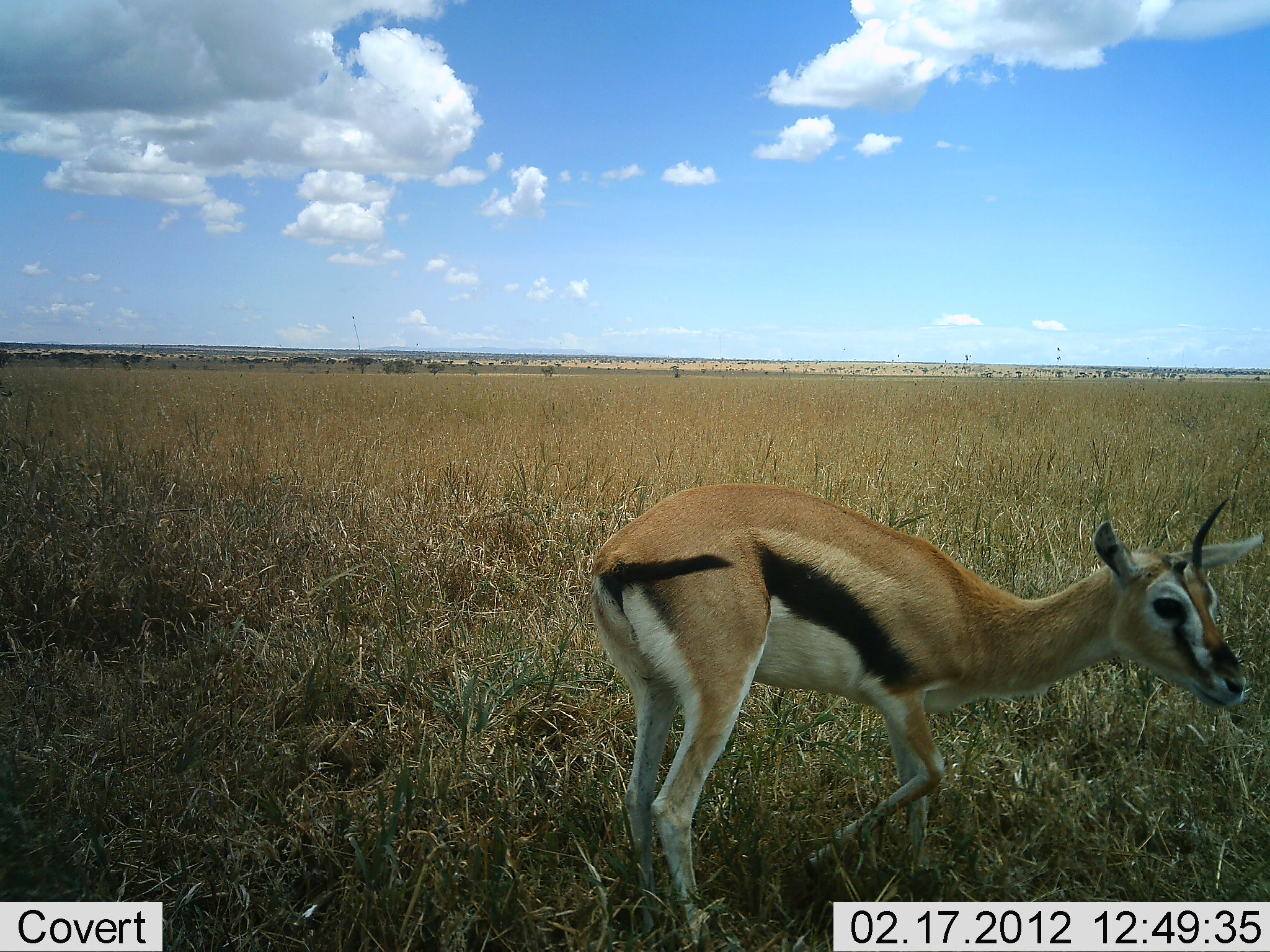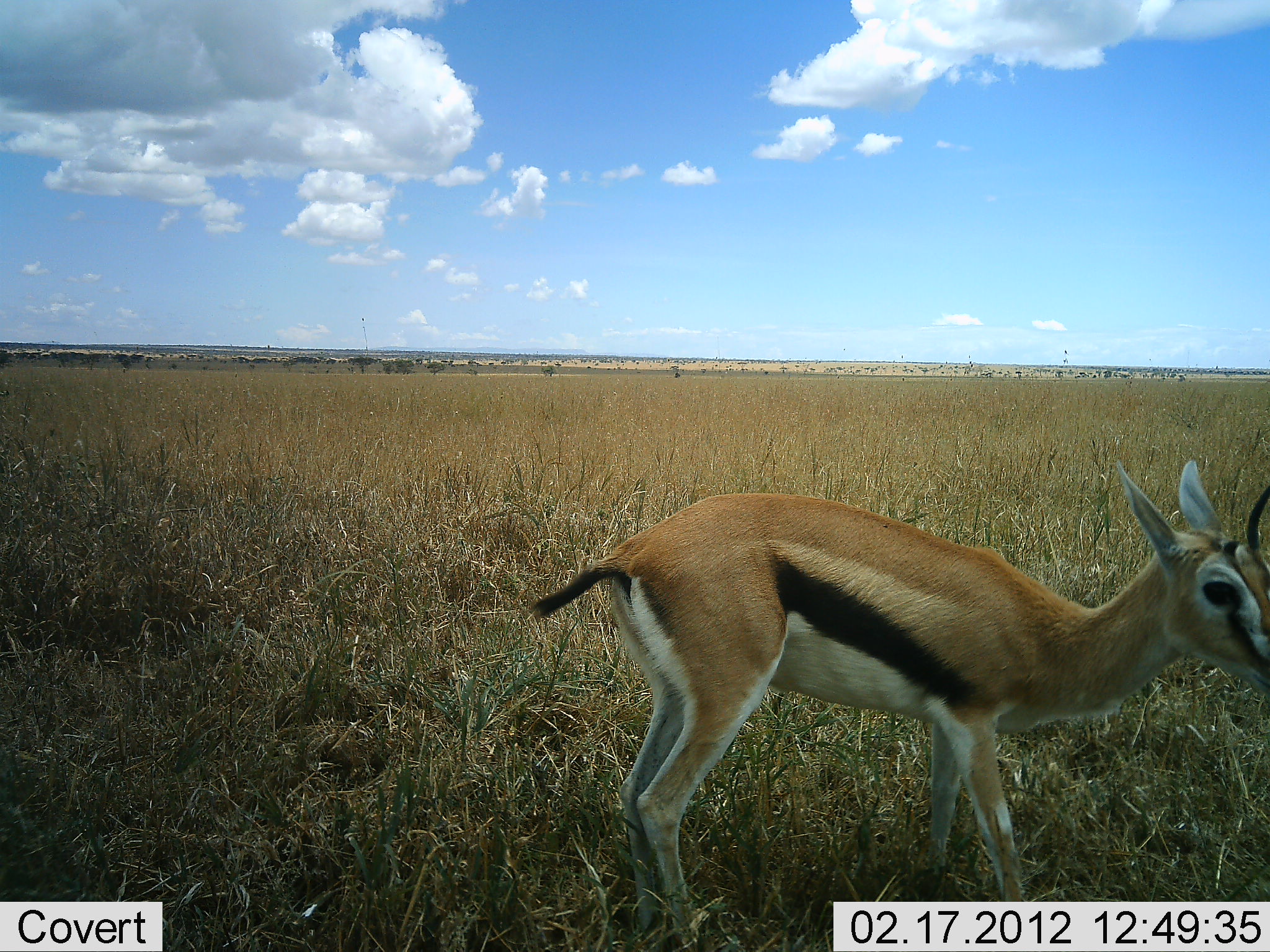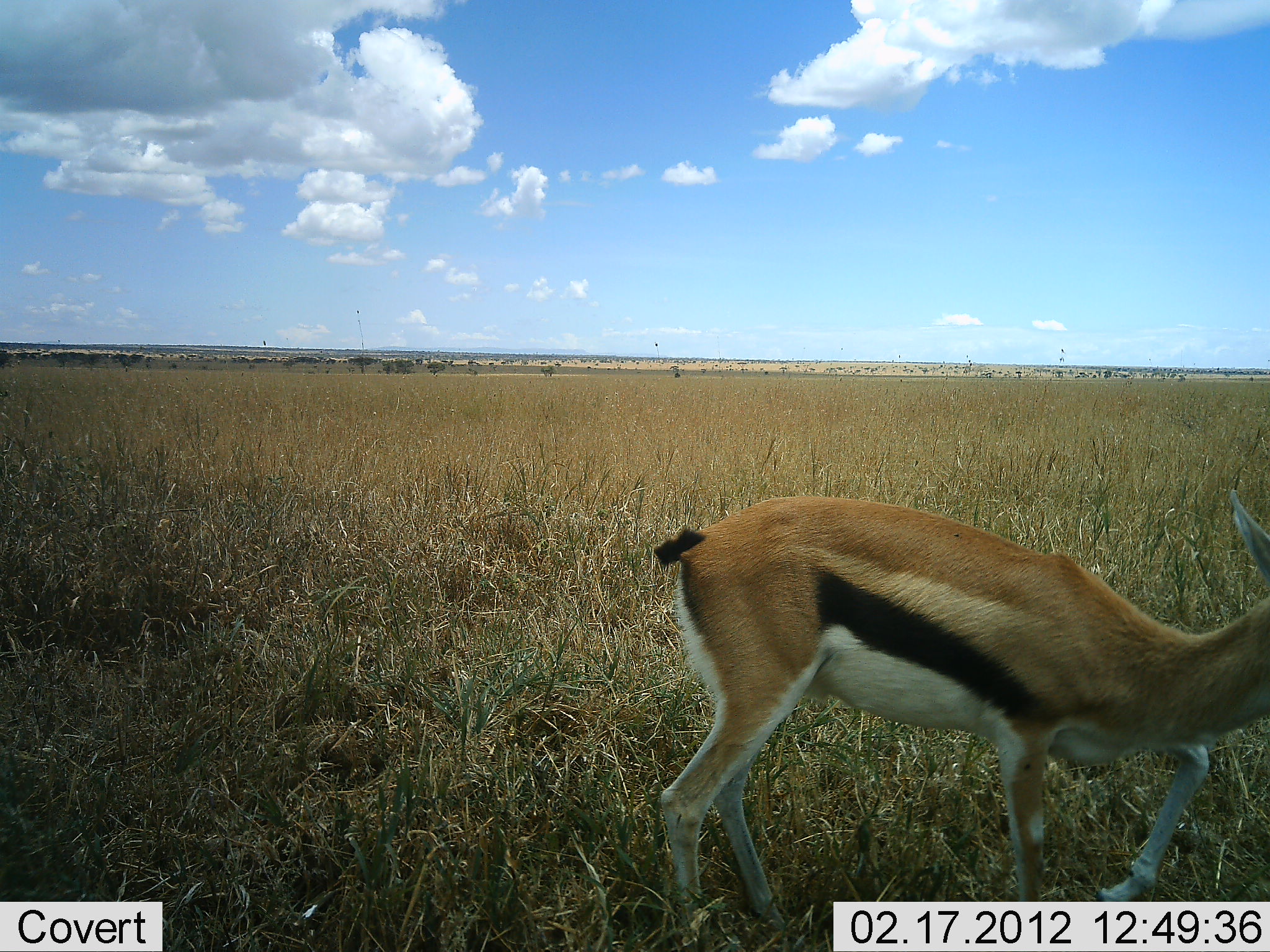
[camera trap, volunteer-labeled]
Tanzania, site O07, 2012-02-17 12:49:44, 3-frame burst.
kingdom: Animalia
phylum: Chordata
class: Mammalia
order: Artiodactyla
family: Bovidae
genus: Eudorcas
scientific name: Eudorcas thomsonii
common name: thomson's gazelle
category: gazellethomsons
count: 1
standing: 33%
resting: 0%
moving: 67%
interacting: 0%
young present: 11%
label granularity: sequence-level